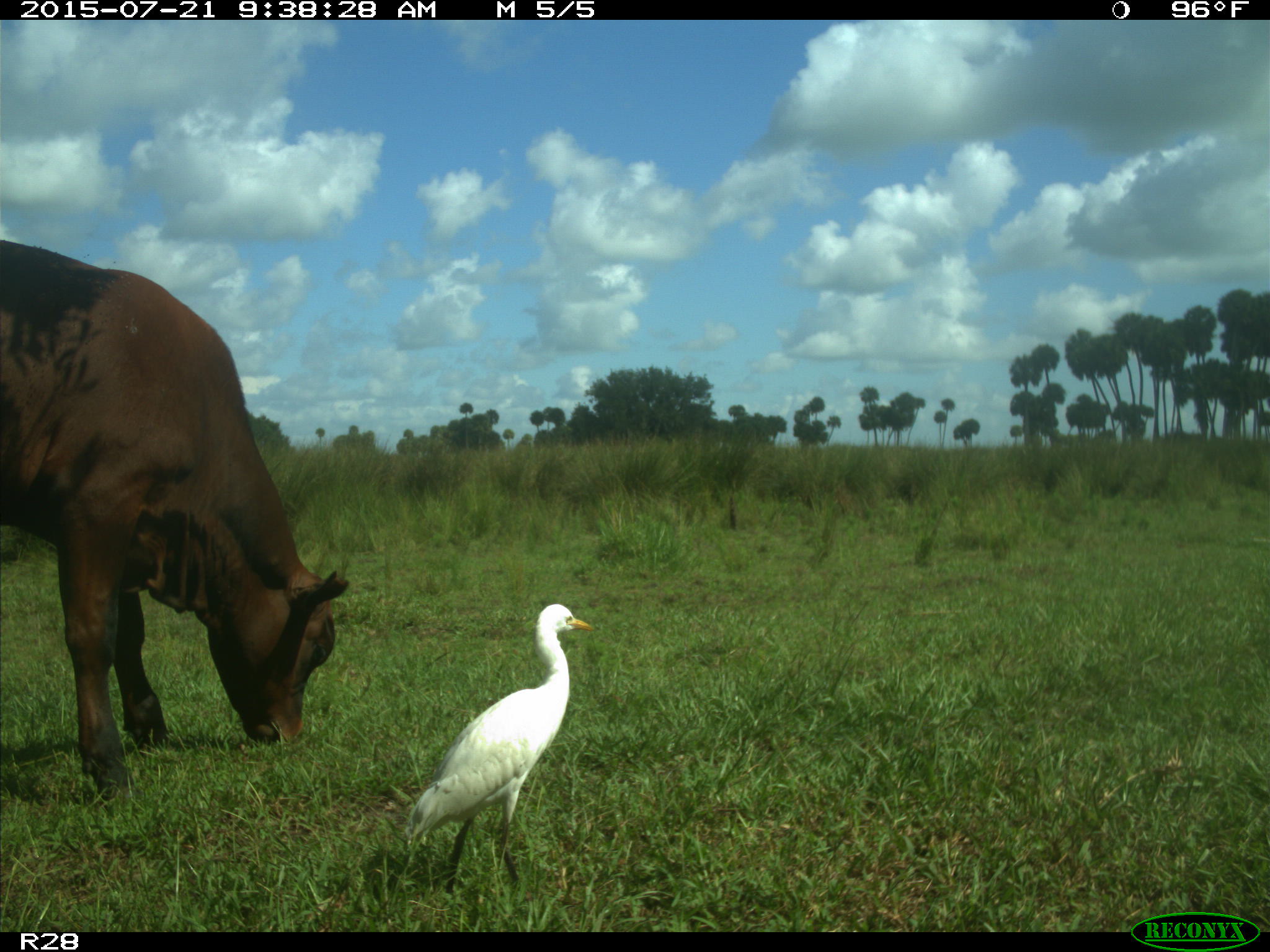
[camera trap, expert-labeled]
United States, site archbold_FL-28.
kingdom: Animalia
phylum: Chordata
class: Mammalia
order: Artiodactyla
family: Bovidae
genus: Bos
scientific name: Bos taurus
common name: domestic cow